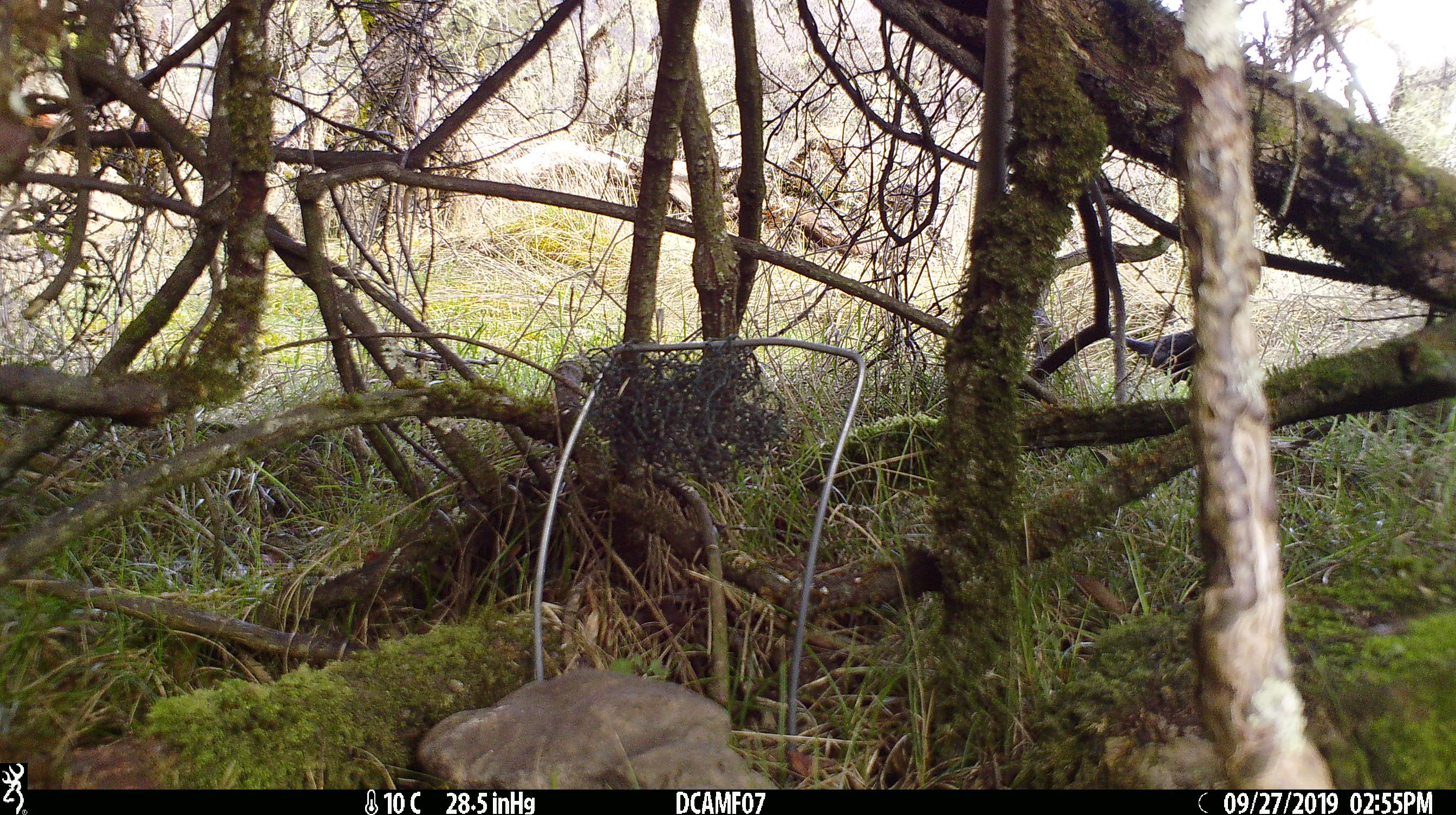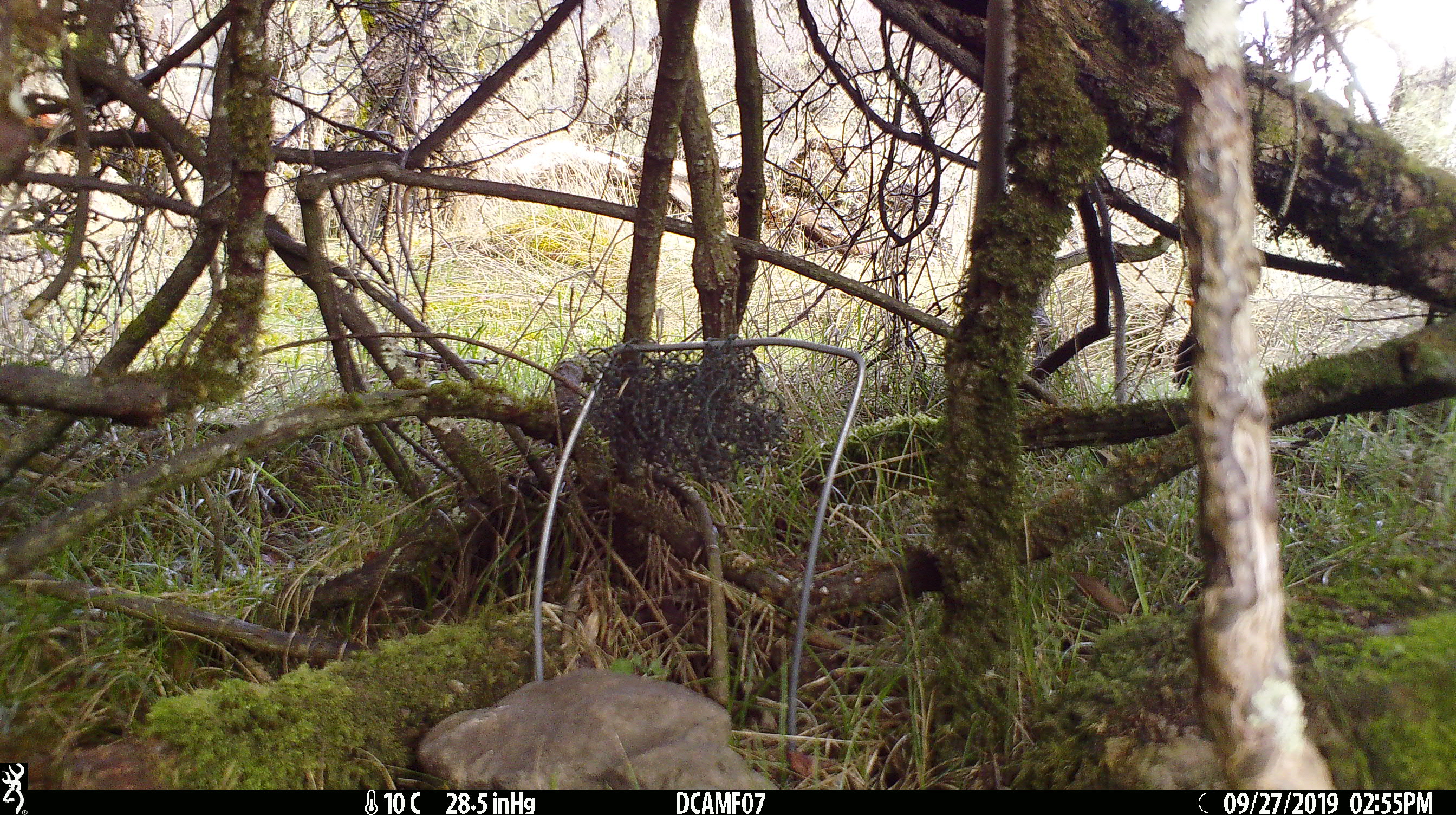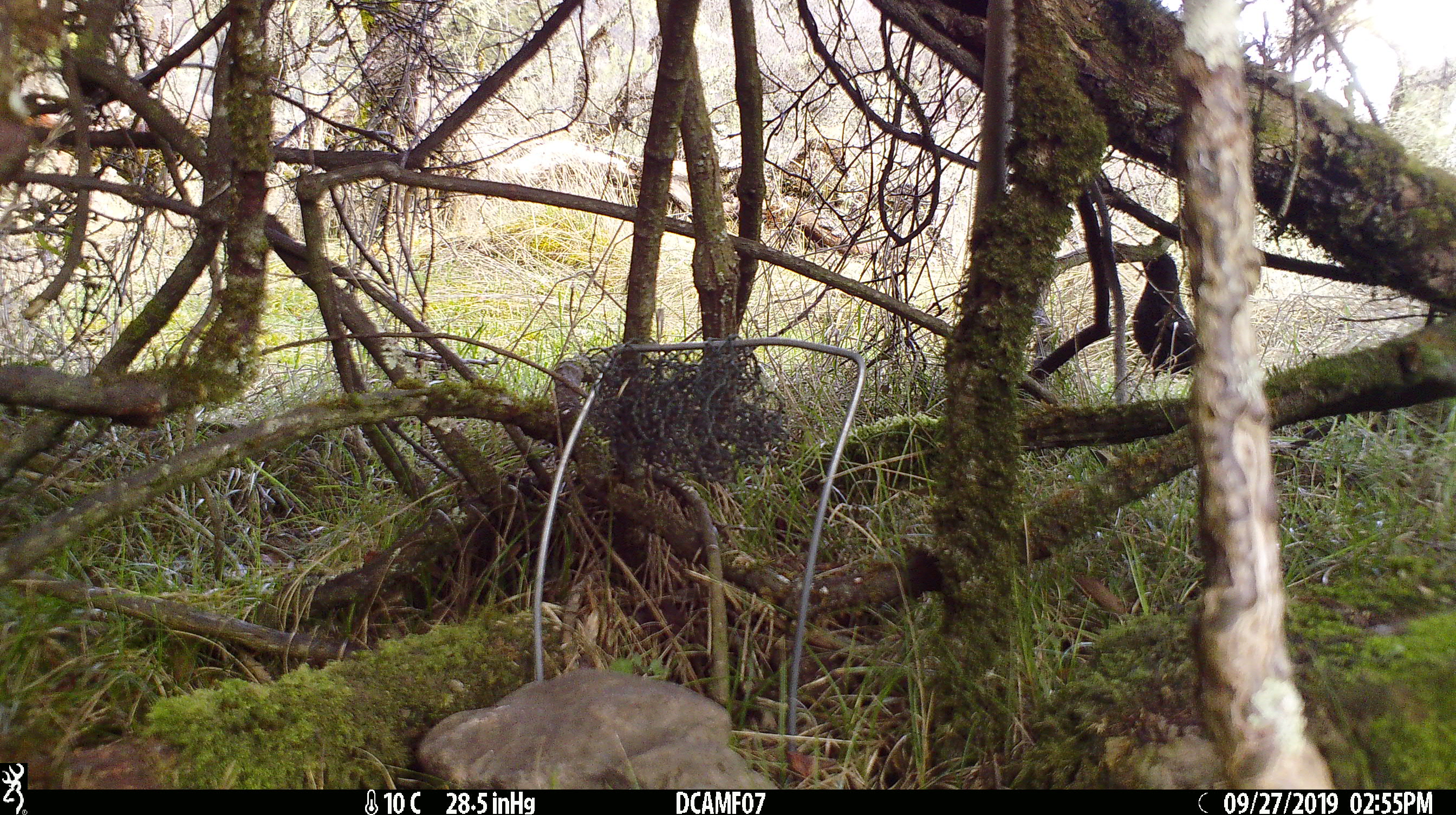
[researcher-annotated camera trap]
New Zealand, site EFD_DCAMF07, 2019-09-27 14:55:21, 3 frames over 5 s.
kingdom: Animalia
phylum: Chordata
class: Aves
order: Passeriformes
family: Turdidae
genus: Turdus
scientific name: Turdus merula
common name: eurasian blackbird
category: blackbird